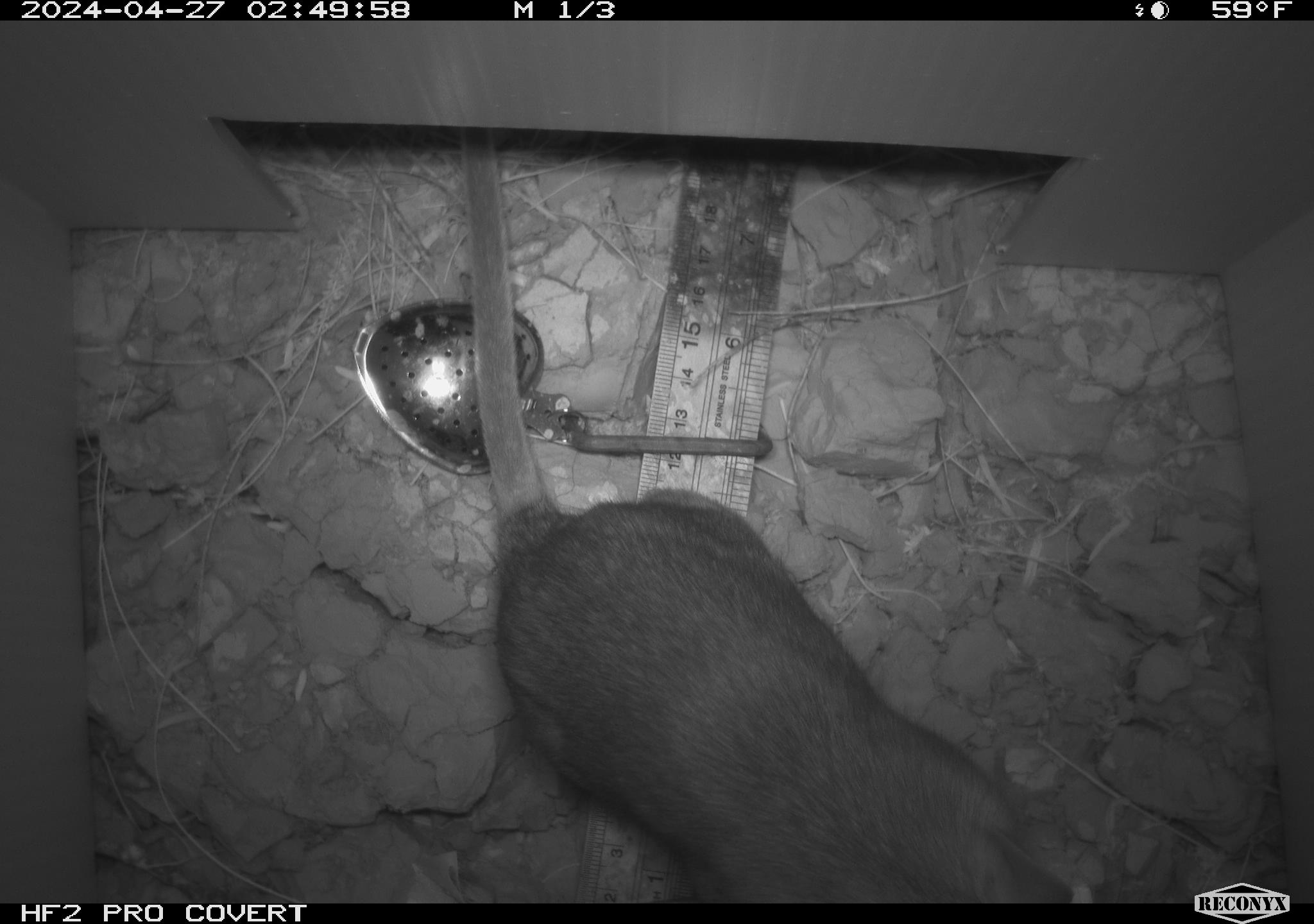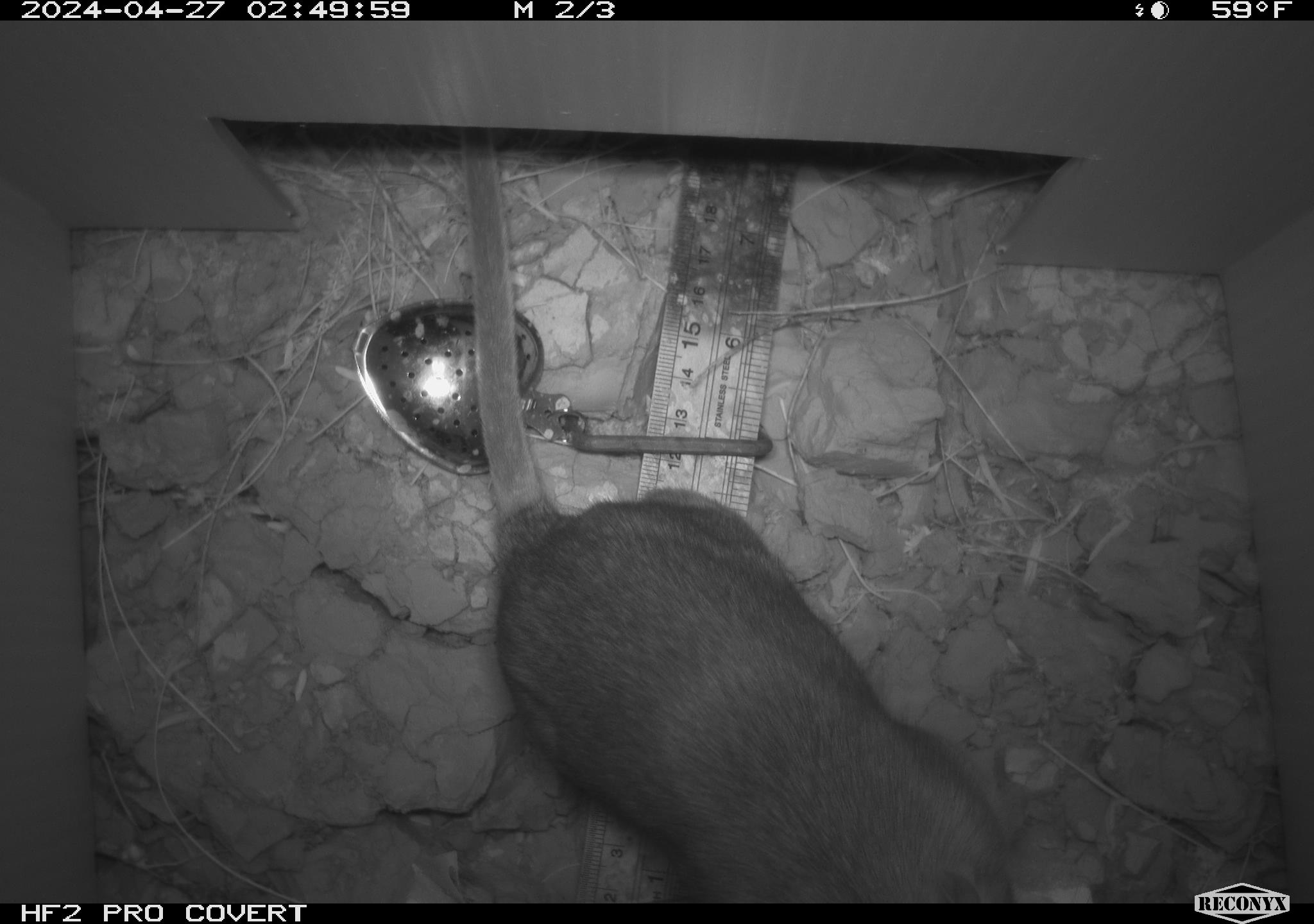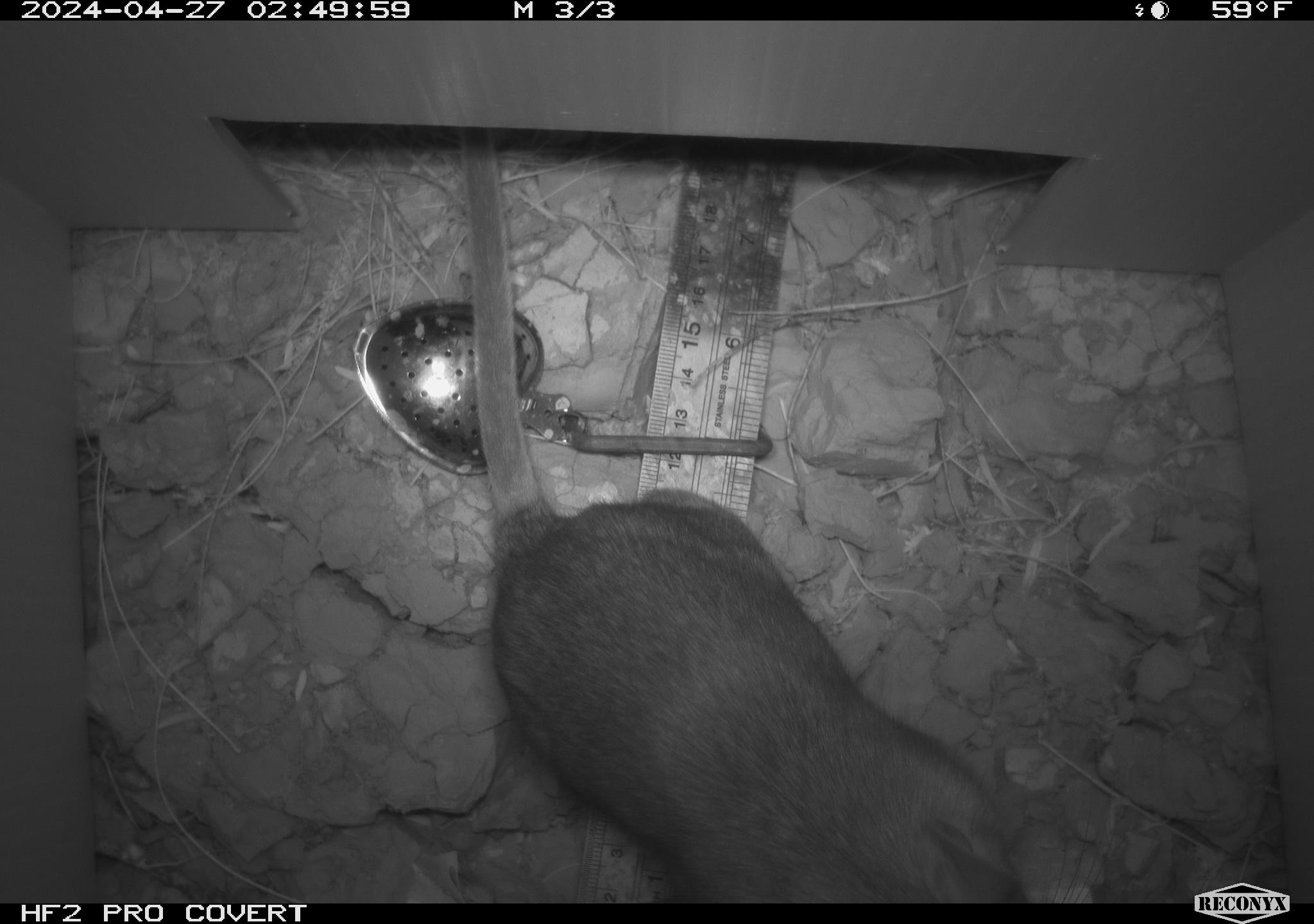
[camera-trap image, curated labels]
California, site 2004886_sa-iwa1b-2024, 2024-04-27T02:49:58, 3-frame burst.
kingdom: Animalia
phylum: Chordata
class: Mammalia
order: Rodentia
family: Cricetidae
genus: Neotoma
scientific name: Neotoma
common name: pack rat or woodrat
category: neotoma species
Neotoma species (pack rat or woodrat) (Neotoma).